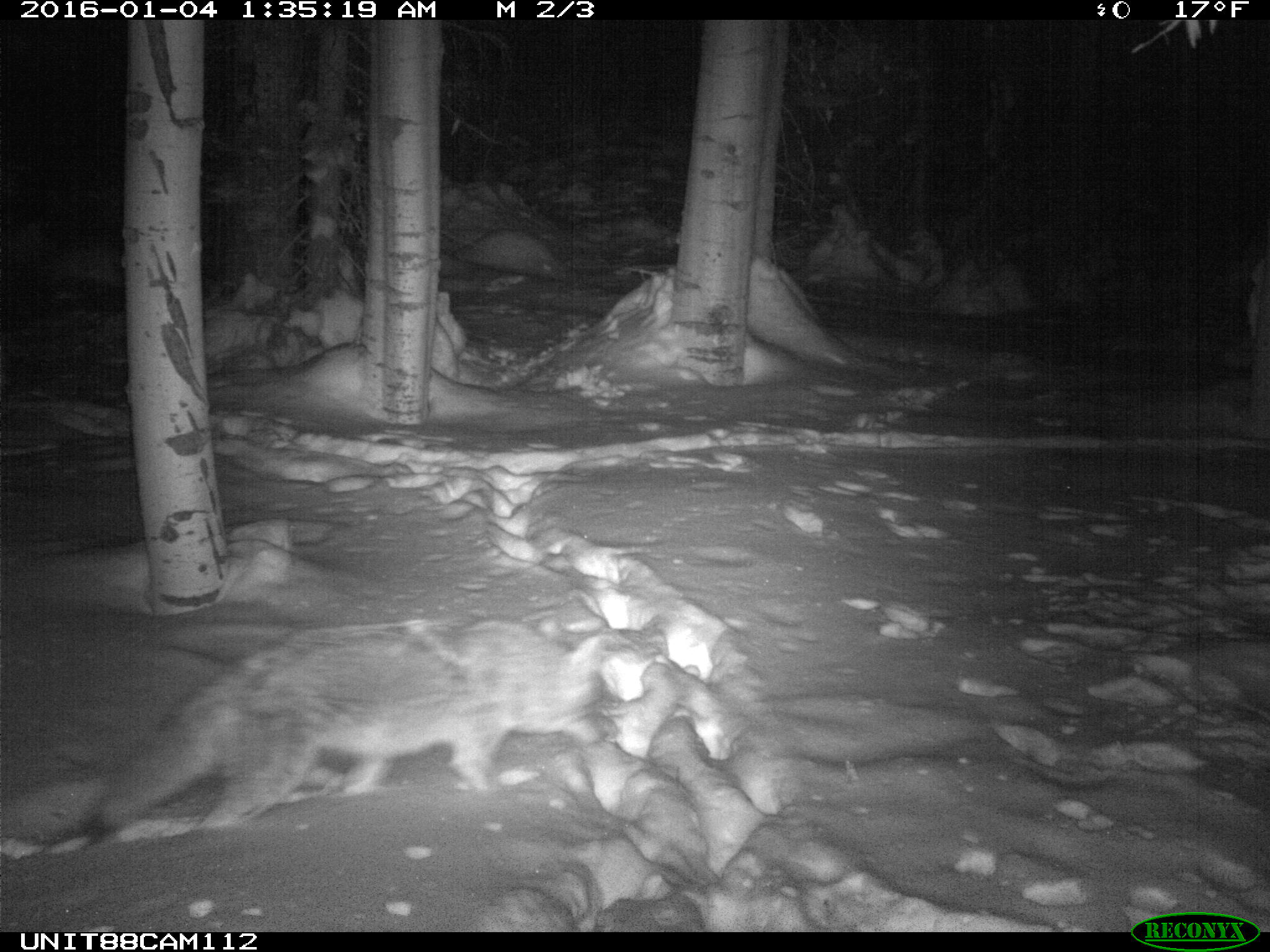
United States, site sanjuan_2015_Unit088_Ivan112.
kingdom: Animalia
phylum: Chordata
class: Mammalia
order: Carnivora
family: Canidae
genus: Canis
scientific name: Canis latrans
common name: coyote